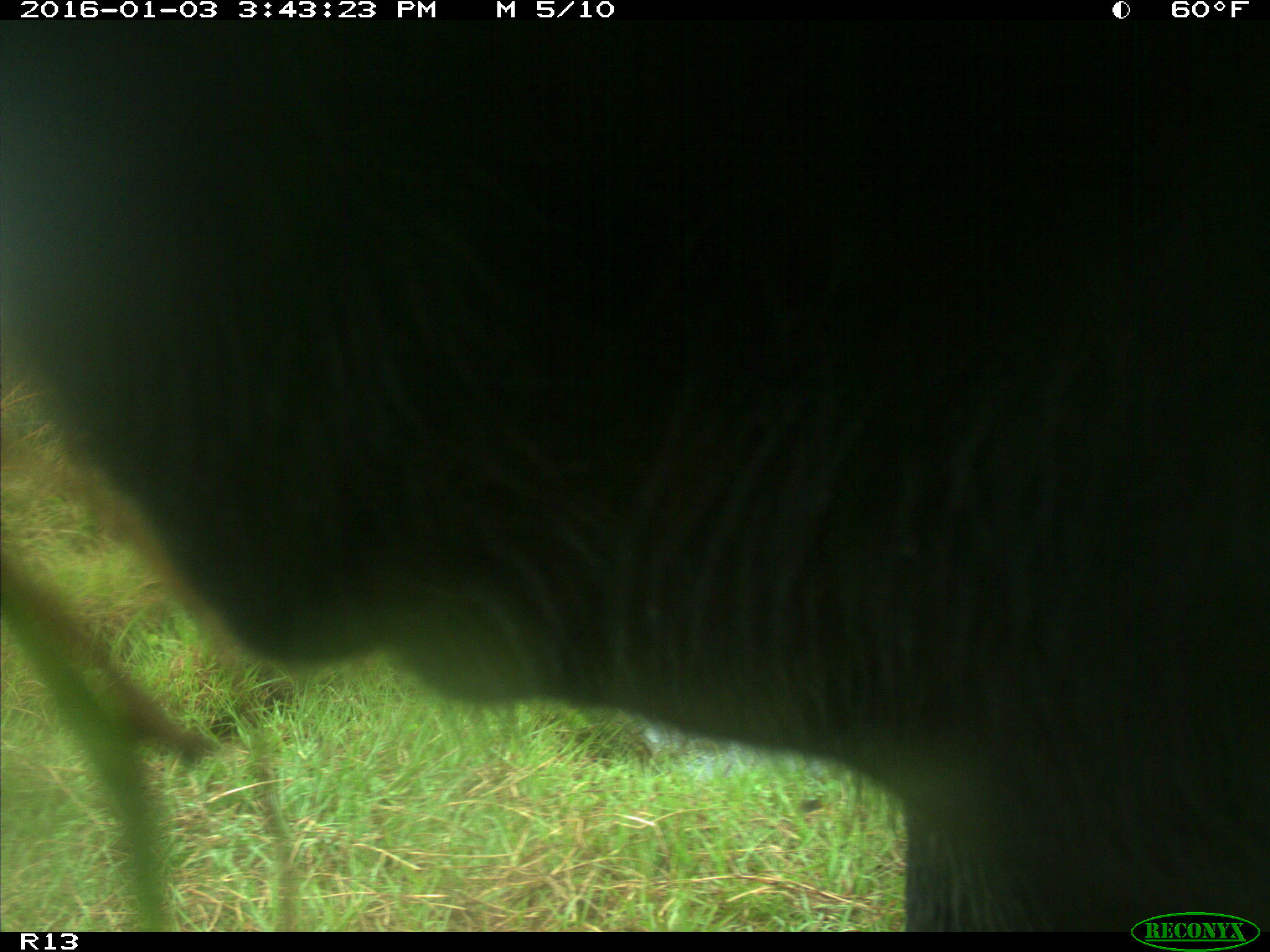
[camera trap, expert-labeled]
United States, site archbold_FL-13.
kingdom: Animalia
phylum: Chordata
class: Mammalia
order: Artiodactyla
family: Bovidae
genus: Bos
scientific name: Bos taurus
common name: domestic cow